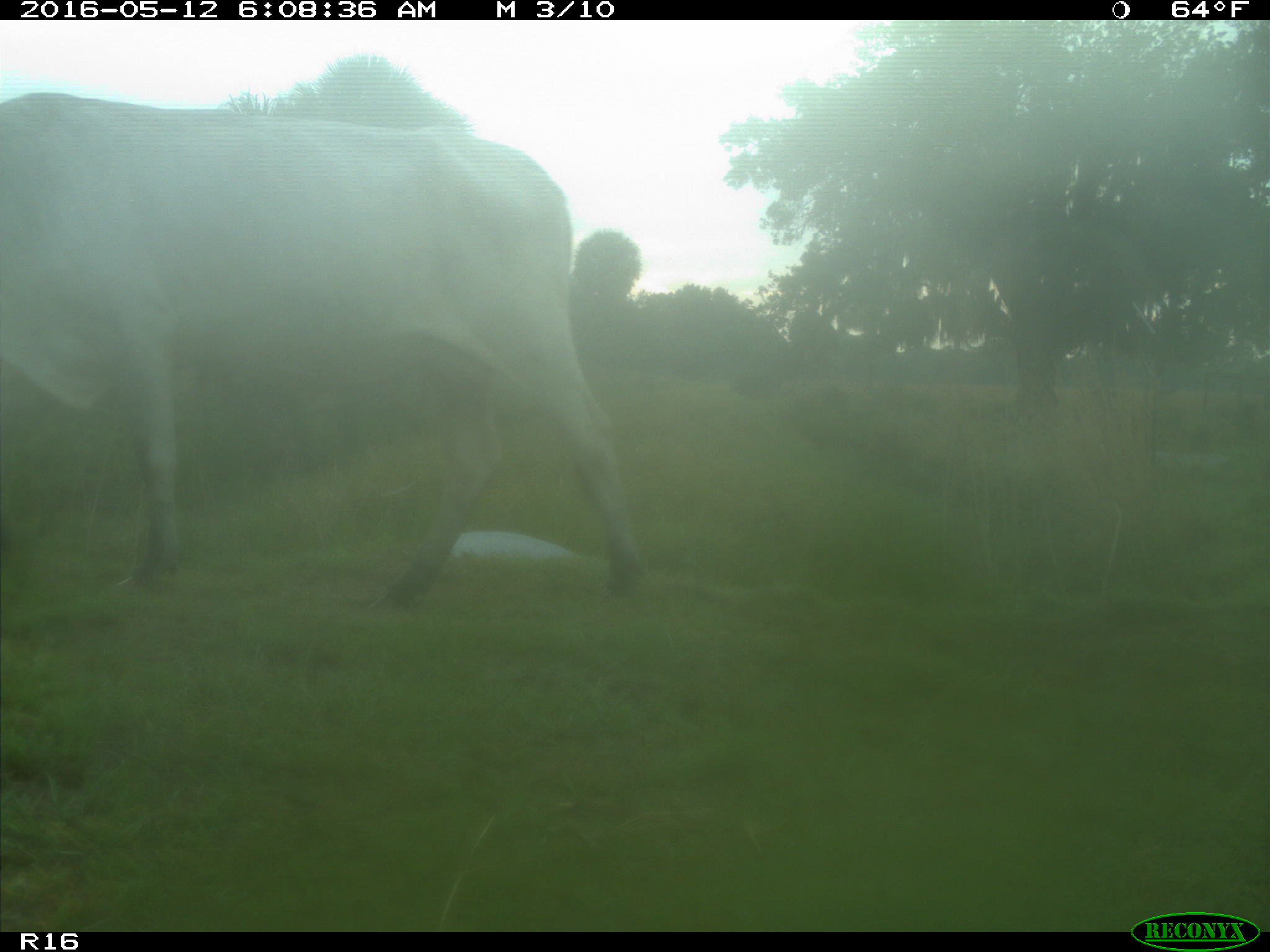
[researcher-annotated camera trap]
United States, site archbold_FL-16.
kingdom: Animalia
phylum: Chordata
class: Mammalia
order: Artiodactyla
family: Bovidae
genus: Bos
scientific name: Bos taurus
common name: domestic cow